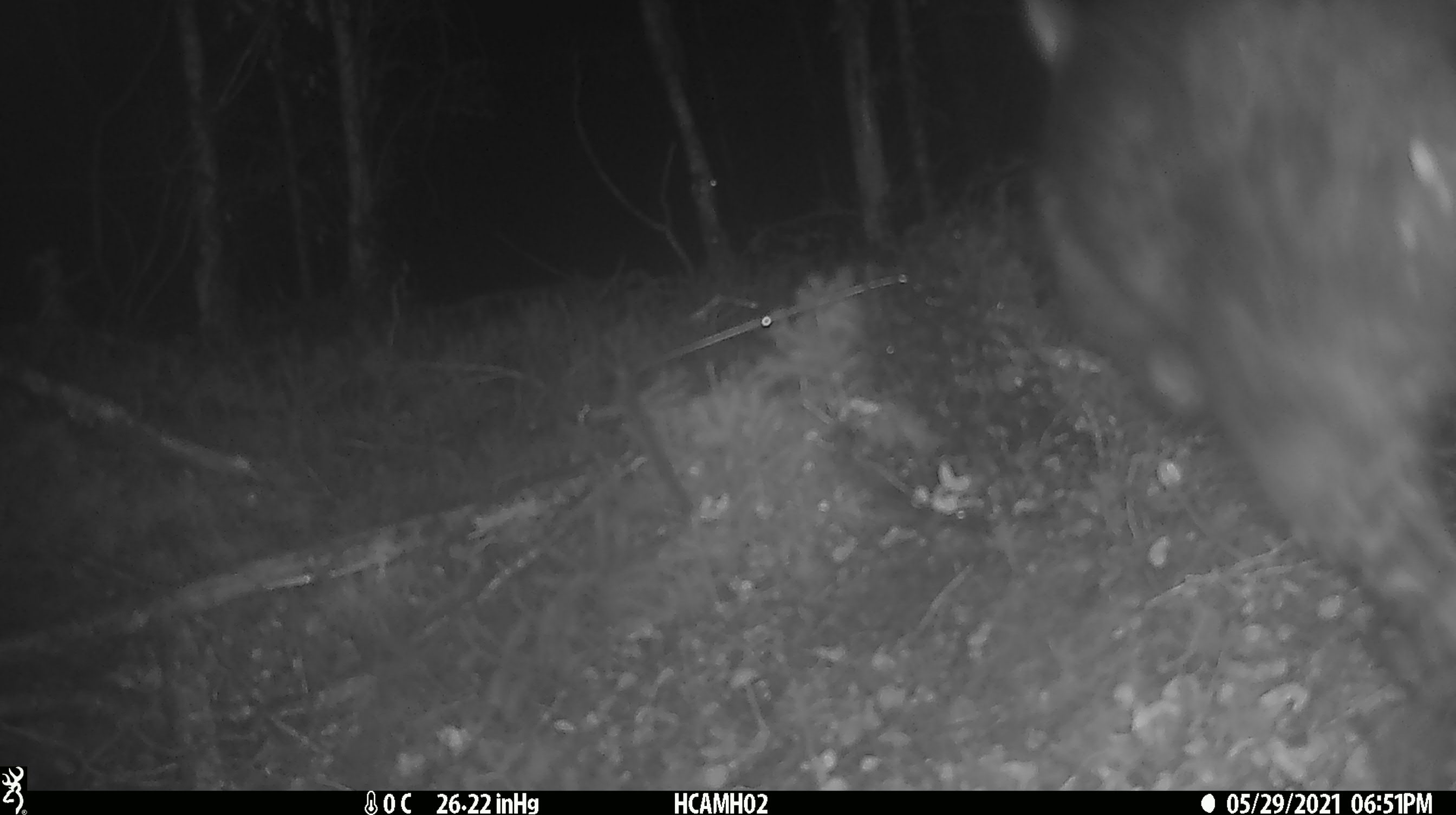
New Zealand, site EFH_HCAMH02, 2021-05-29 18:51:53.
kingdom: Animalia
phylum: Chordata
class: Mammalia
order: Diprotodontia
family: Phalangeridae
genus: Trichosurus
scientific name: Trichosurus vulpecula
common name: common brushtail possum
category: possum